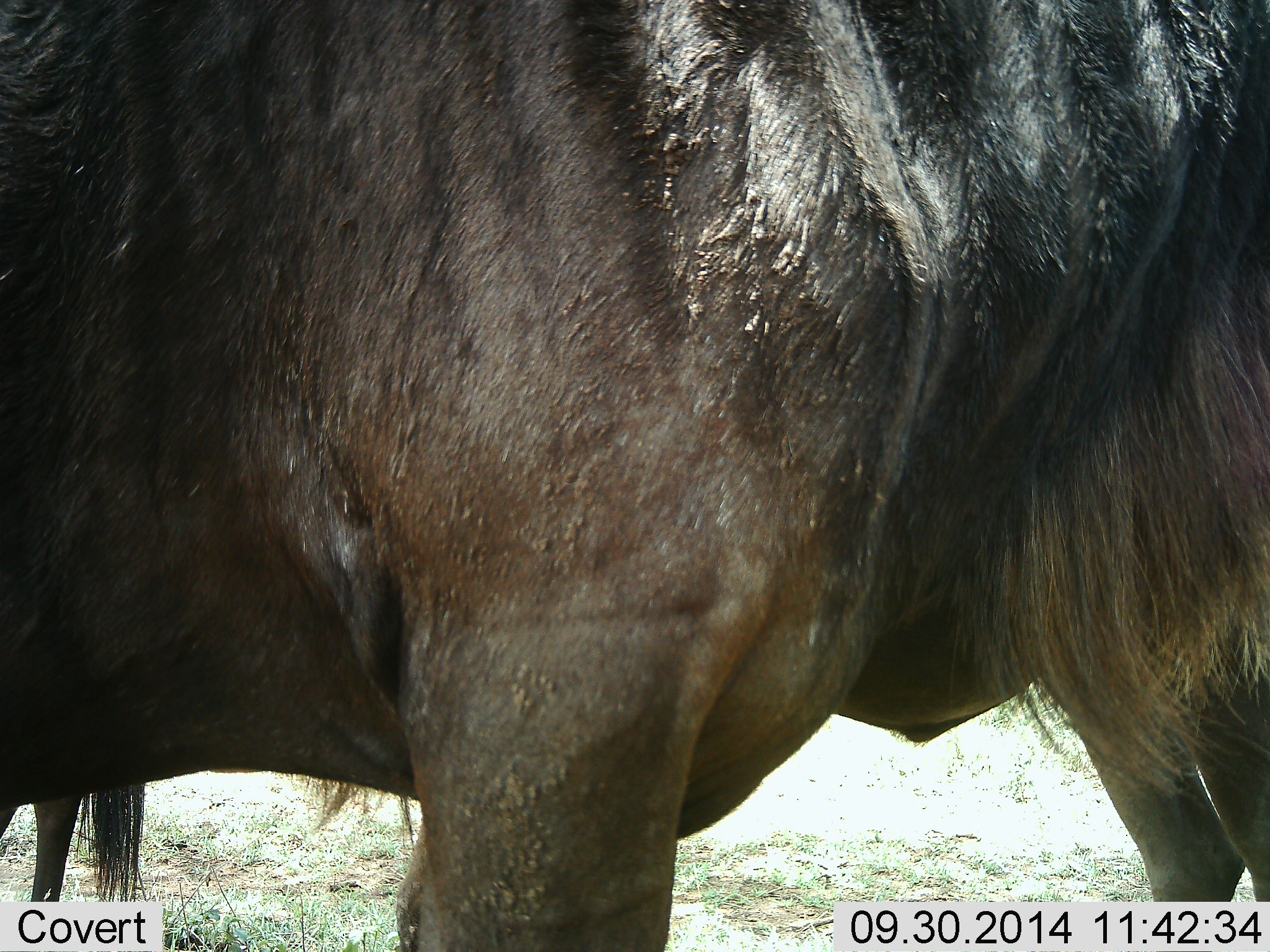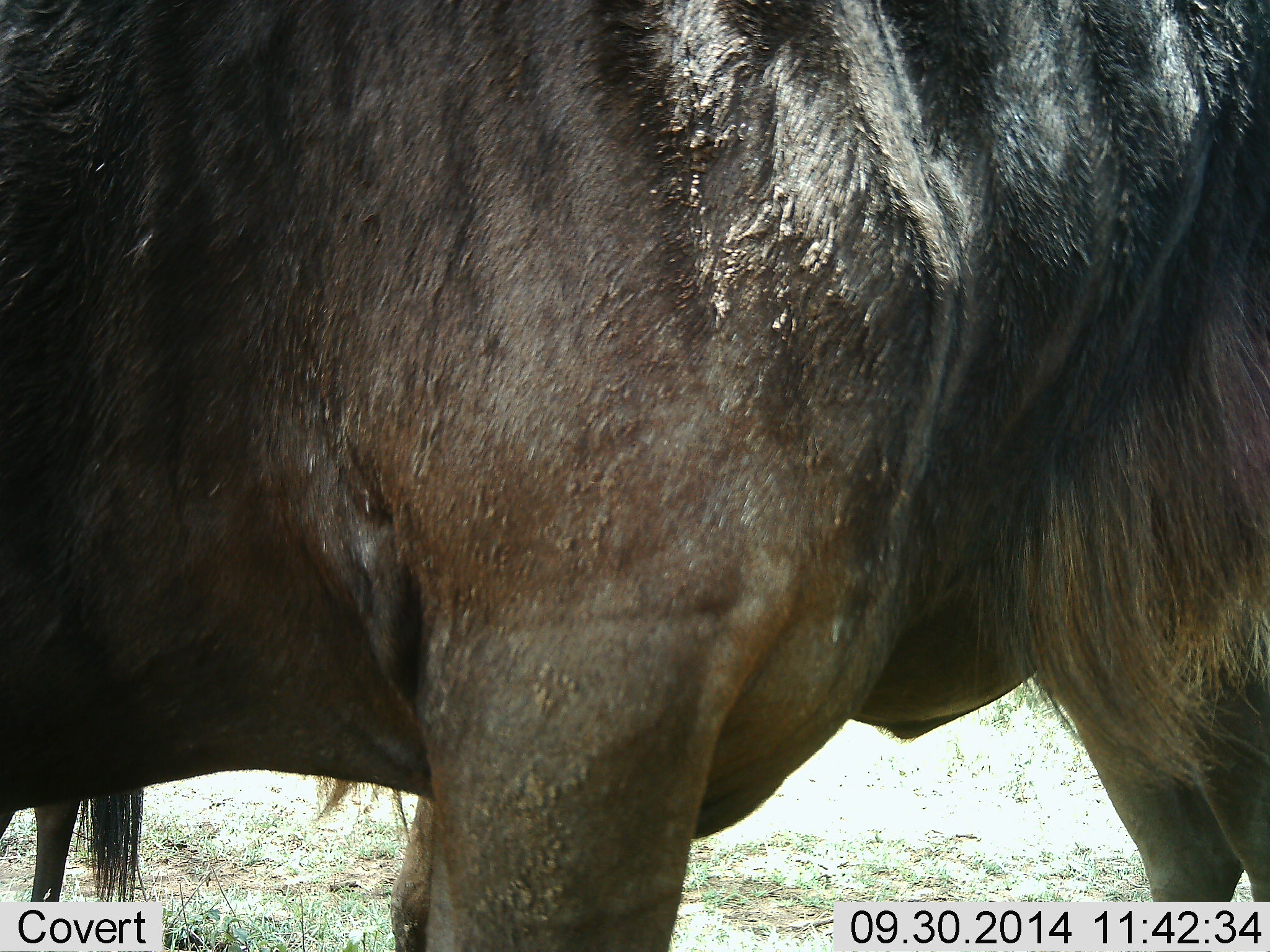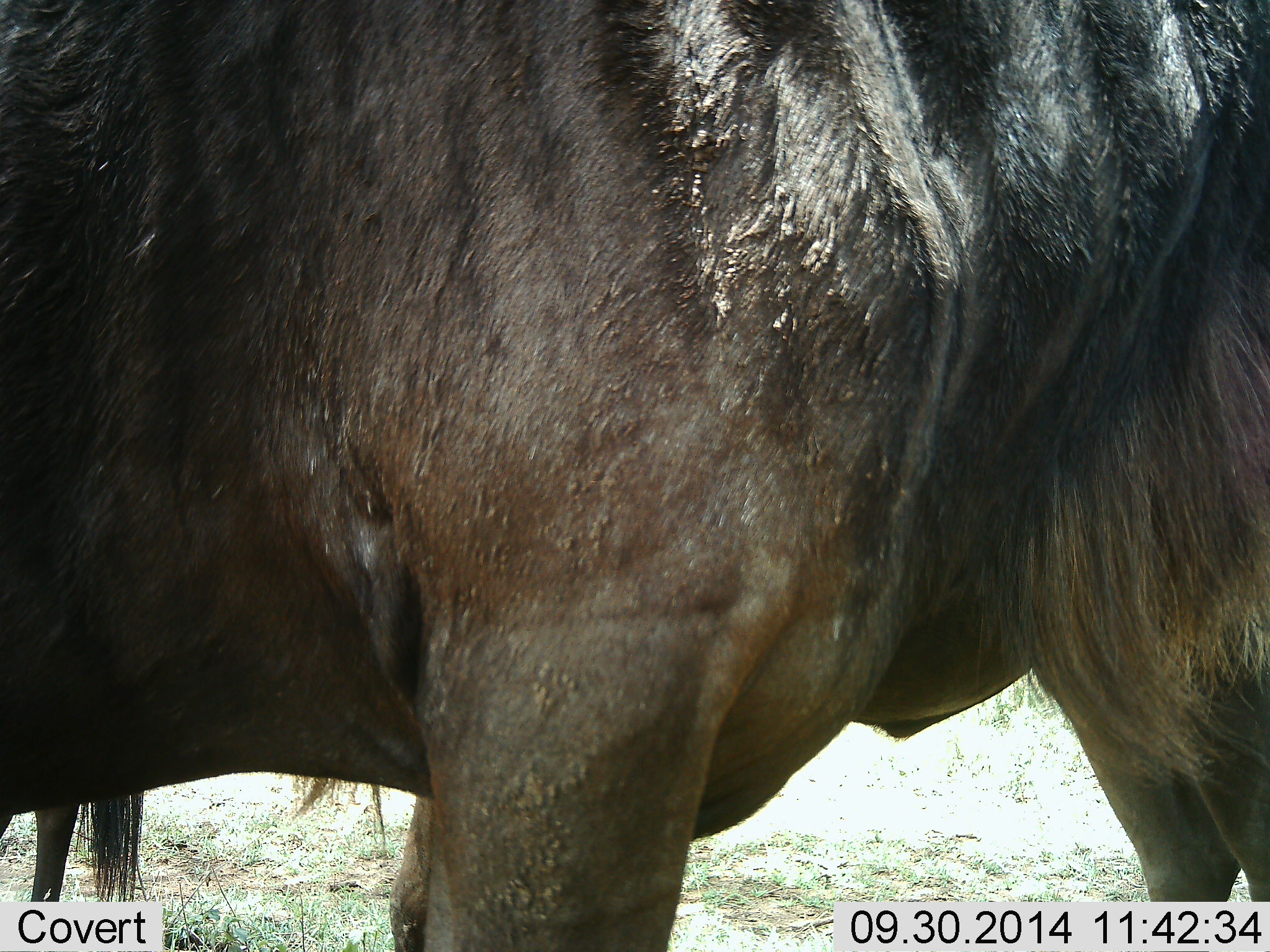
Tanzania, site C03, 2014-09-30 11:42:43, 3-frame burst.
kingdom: Animalia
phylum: Chordata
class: Mammalia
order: Artiodactyla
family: Bovidae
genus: Connochaetes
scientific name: Connochaetes taurinus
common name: blue wildebeest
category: wildebeest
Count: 2.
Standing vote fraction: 100%.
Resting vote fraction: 0%.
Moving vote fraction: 0%.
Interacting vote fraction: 10%.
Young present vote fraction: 0%.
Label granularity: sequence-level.